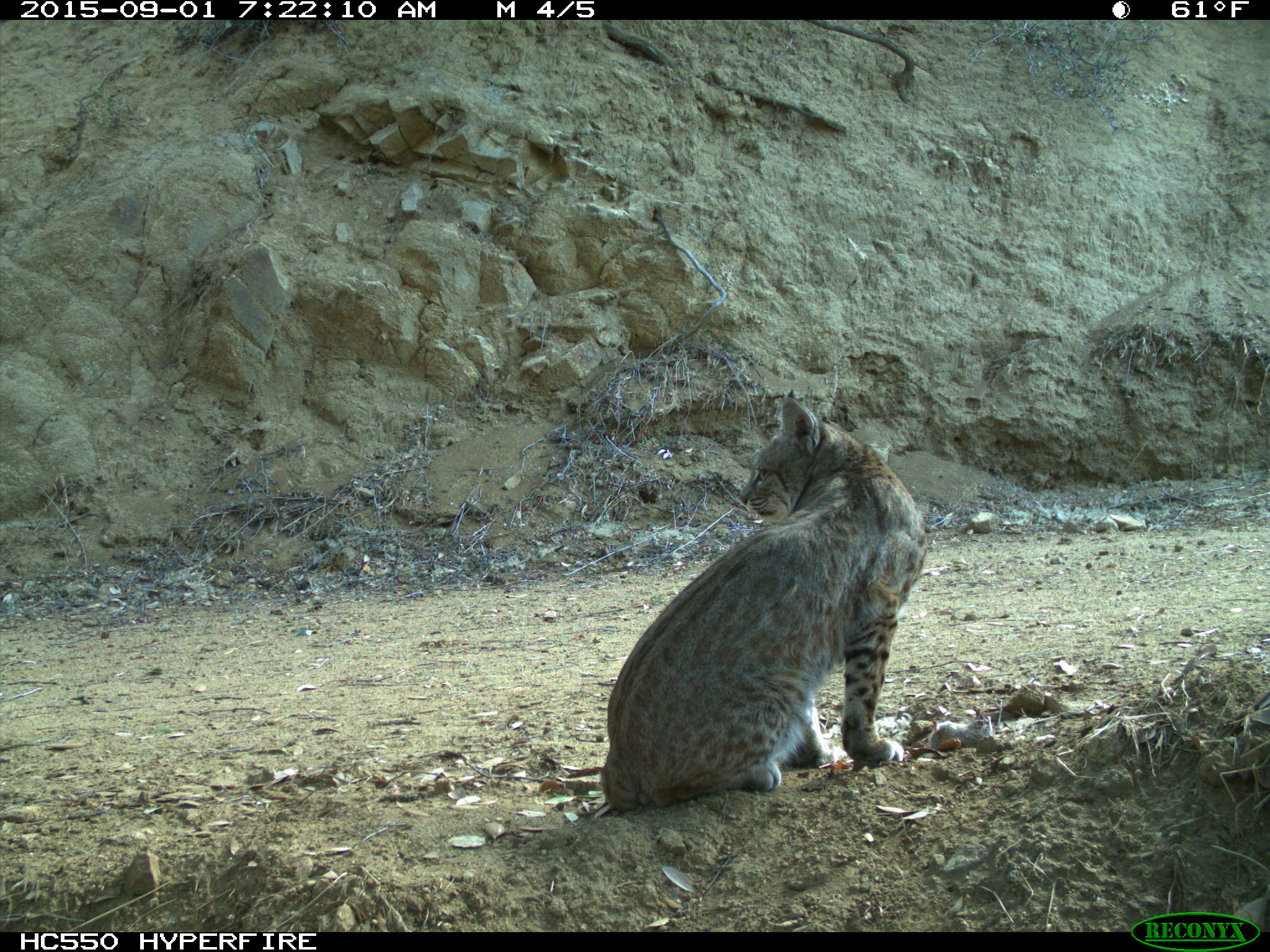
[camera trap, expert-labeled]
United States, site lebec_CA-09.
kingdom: Animalia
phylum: Chordata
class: Mammalia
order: Carnivora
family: Felidae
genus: Lynx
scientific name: Lynx rufus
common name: bobcat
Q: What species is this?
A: Lynx rufus (bobcat).